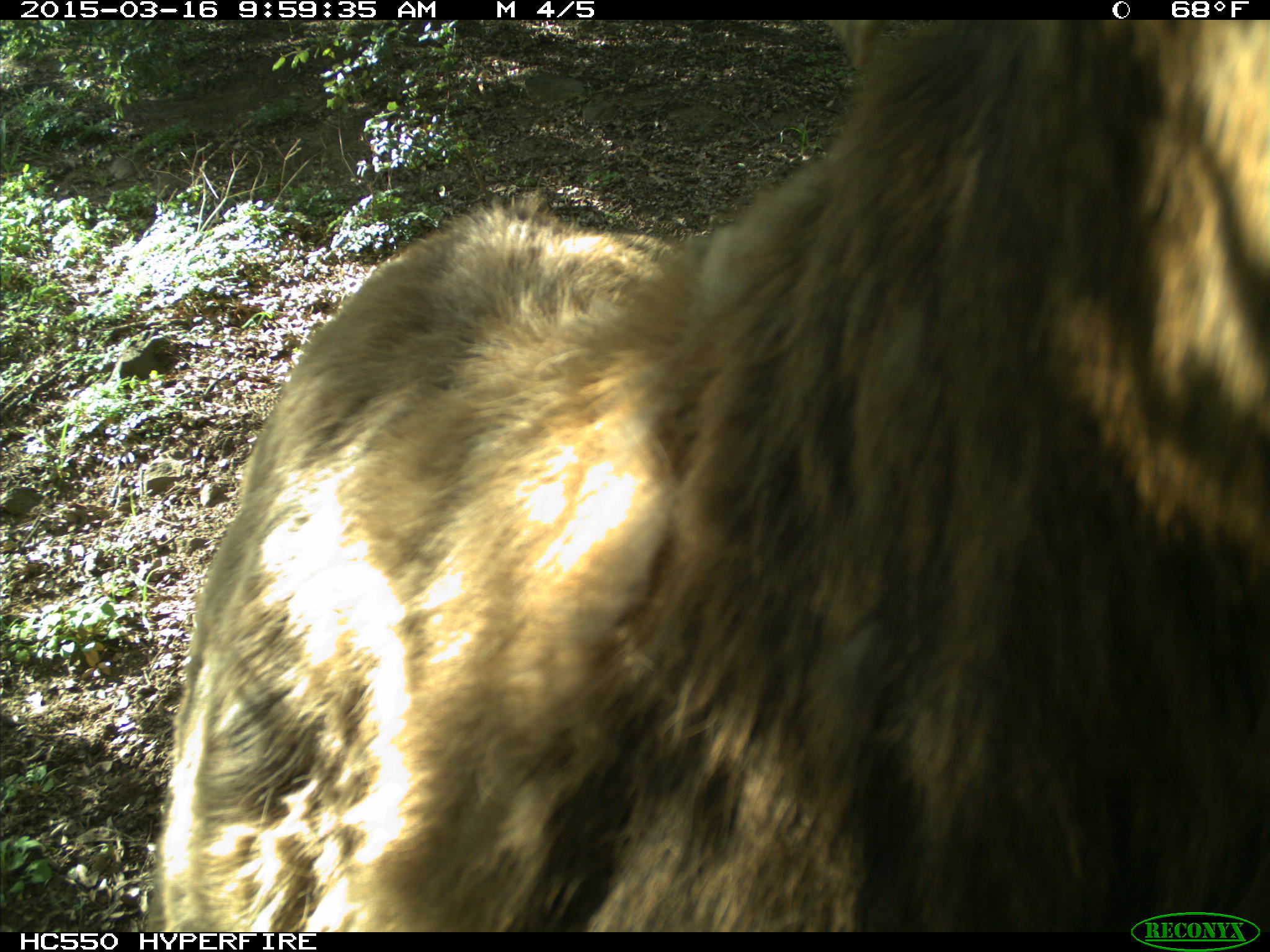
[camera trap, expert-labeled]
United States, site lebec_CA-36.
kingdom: Animalia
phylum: Chordata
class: Mammalia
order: Artiodactyla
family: Cervidae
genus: Cervus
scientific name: Cervus canadensis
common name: elk